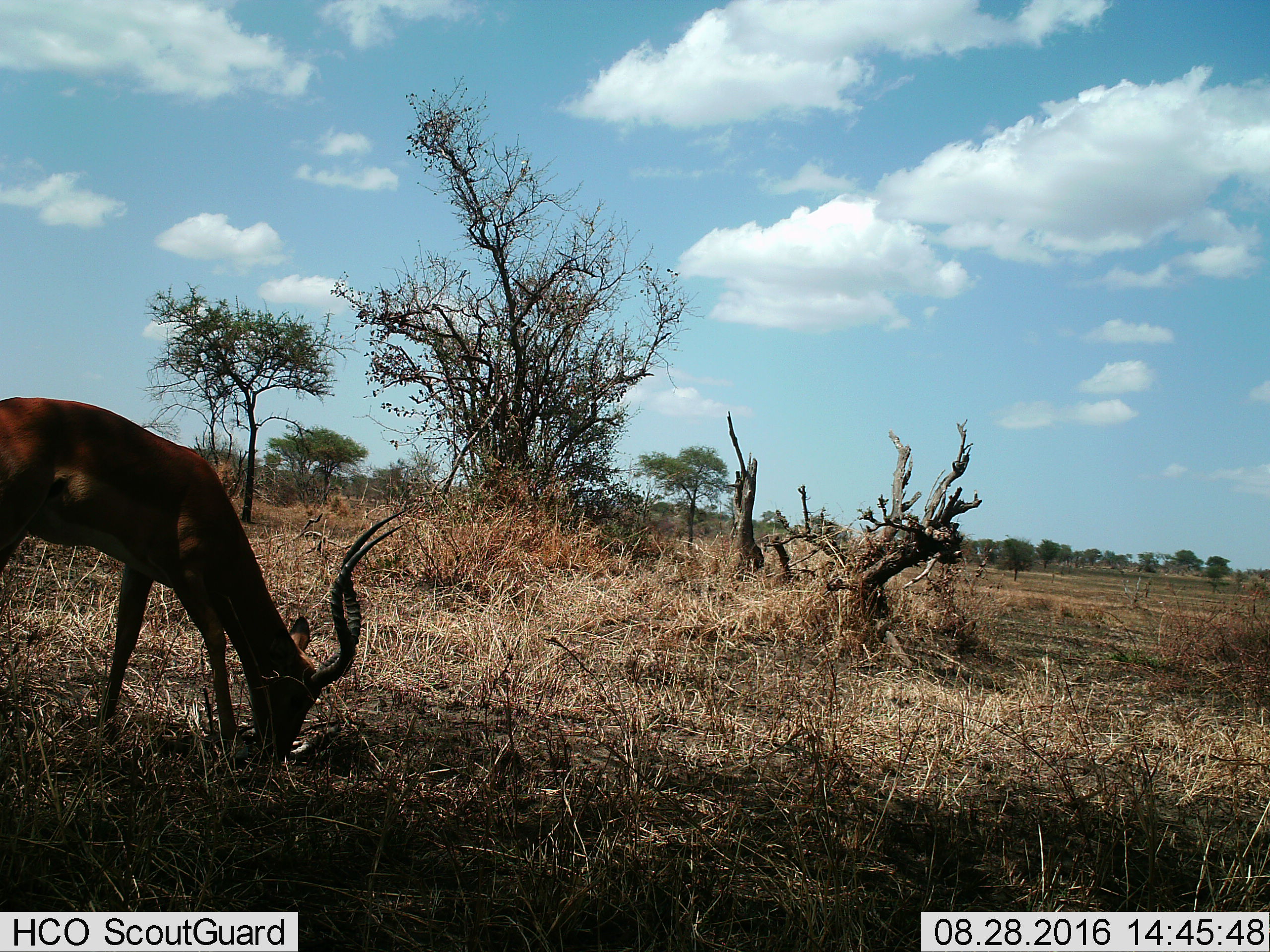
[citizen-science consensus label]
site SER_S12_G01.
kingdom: Animalia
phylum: Chordata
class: Mammalia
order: Artiodactyla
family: Bovidae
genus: Aepyceros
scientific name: Aepyceros melampus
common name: impala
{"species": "impala (Aepyceros melampus)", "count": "1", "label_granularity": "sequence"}